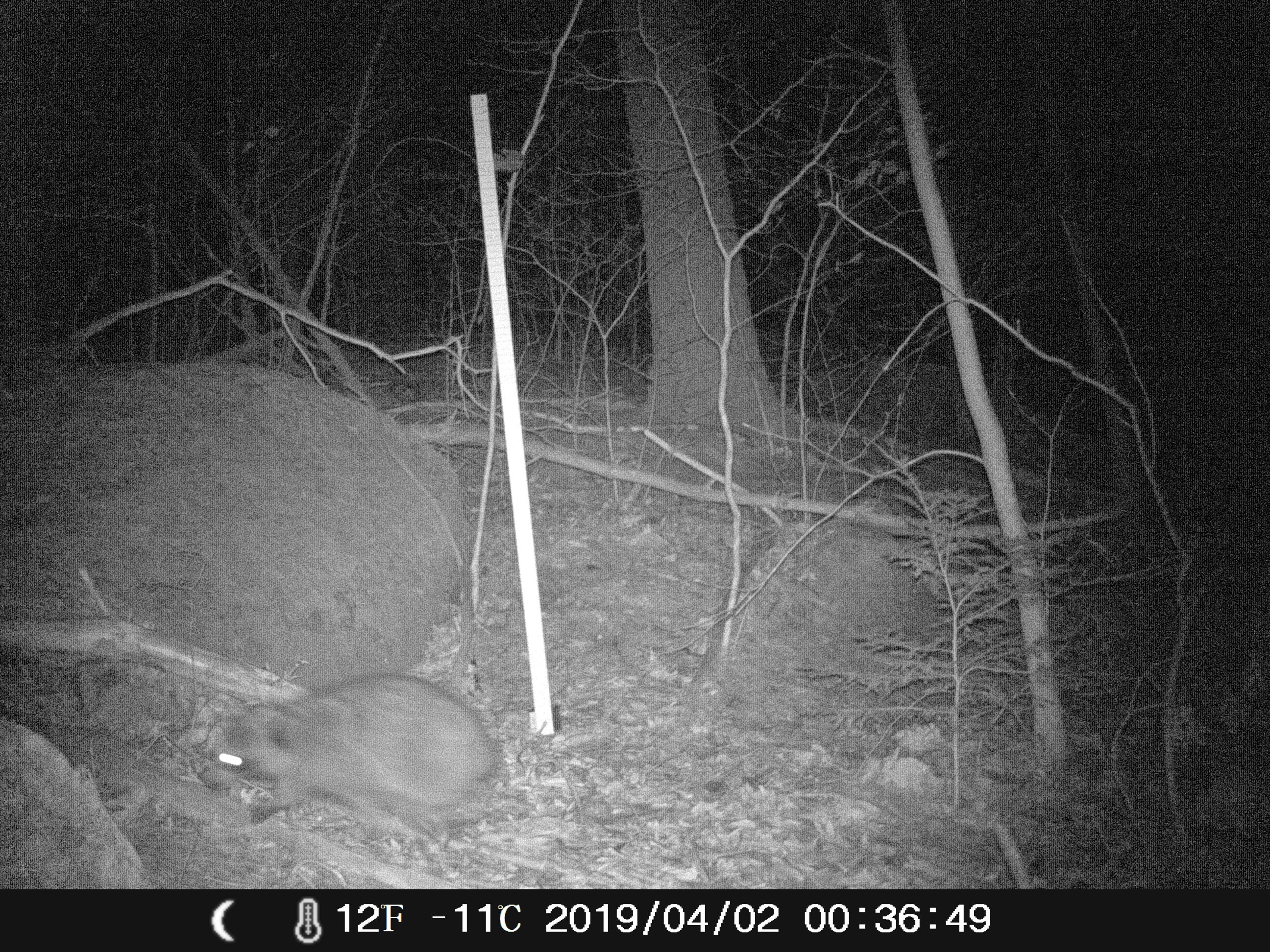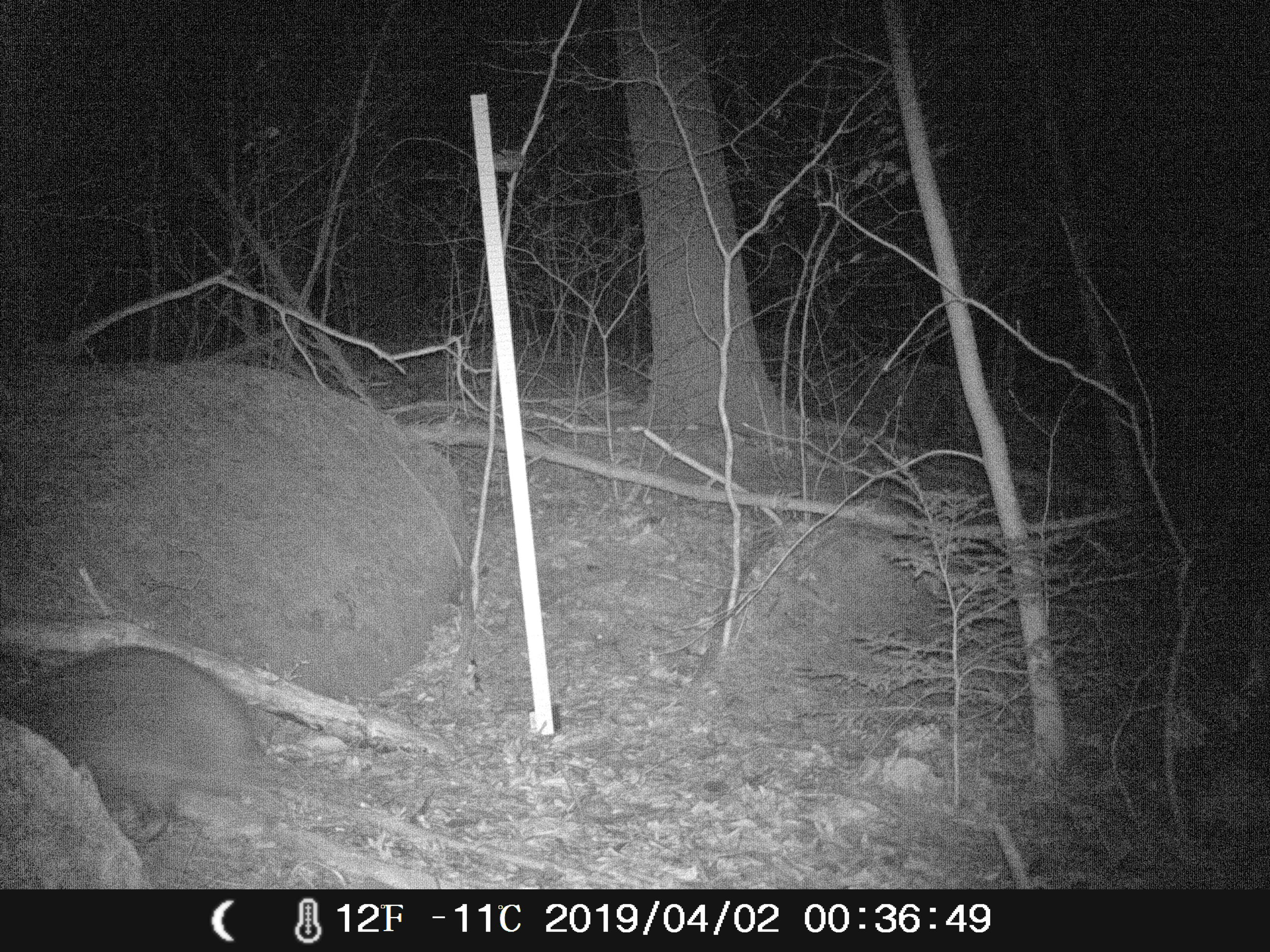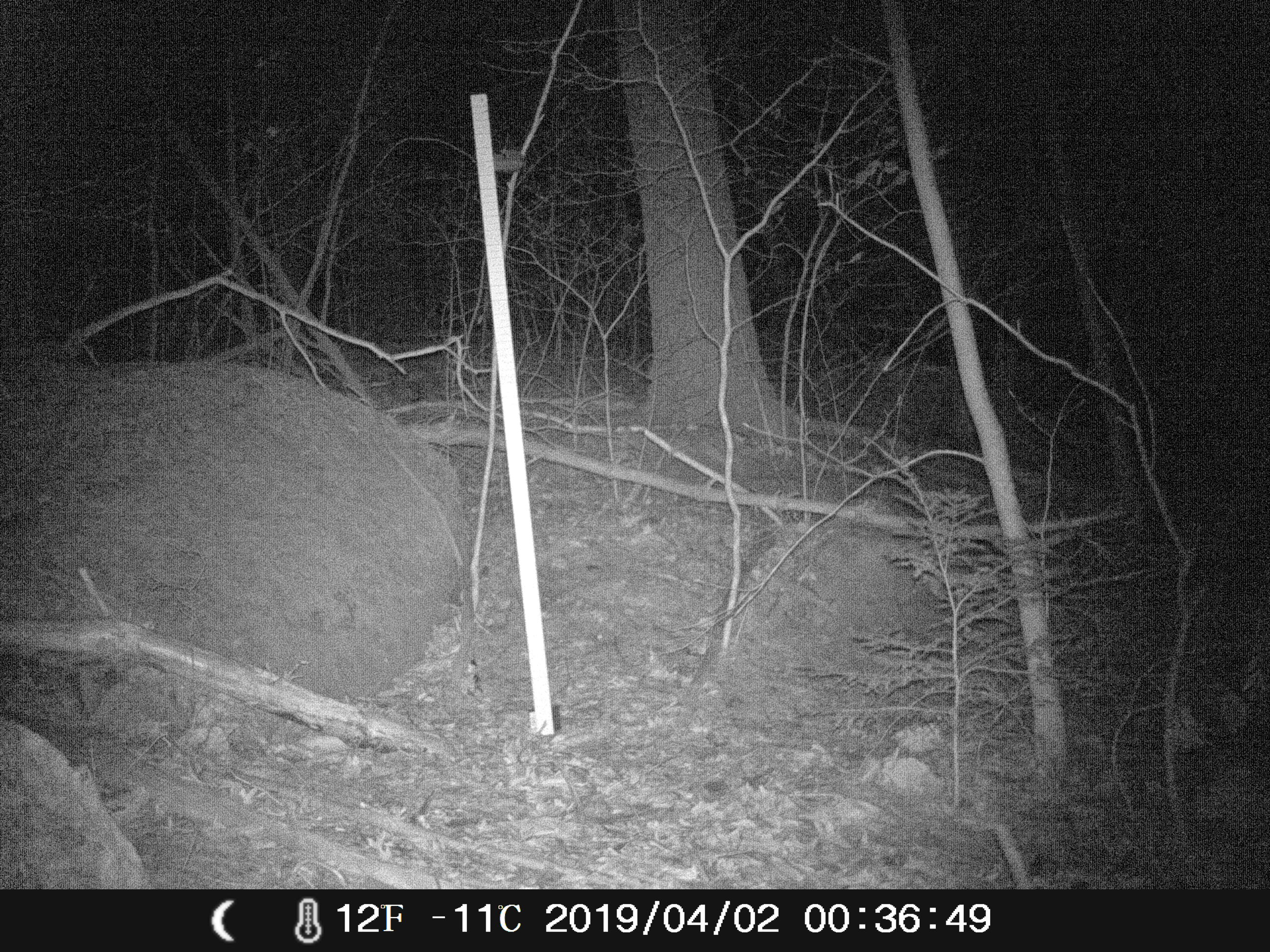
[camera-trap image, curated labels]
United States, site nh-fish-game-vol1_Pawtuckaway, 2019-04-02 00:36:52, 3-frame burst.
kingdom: Animalia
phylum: Chordata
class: Mammalia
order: Carnivora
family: Procyonidae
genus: Procyon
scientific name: Procyon lotor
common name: raccoon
Raccoon (Procyon lotor).